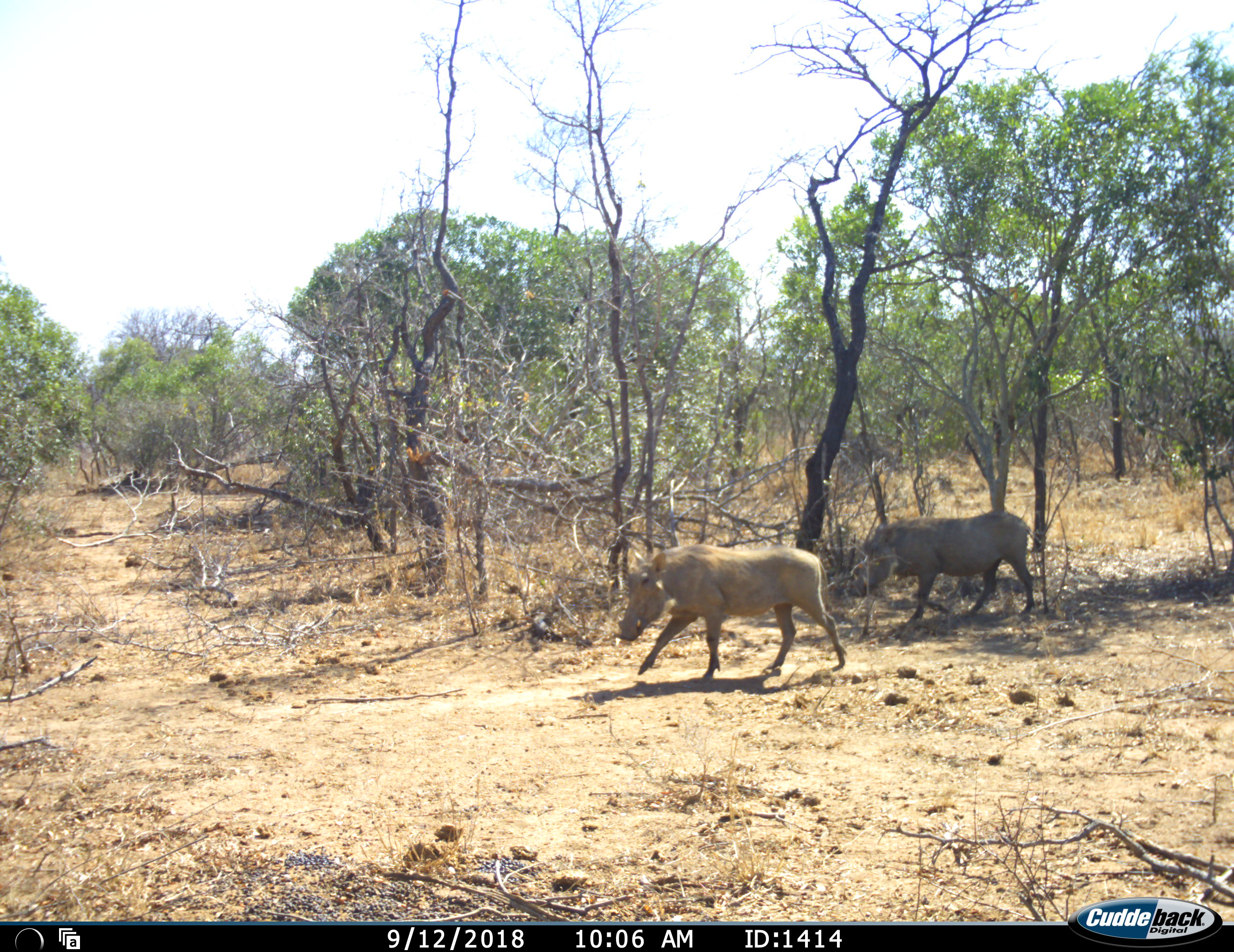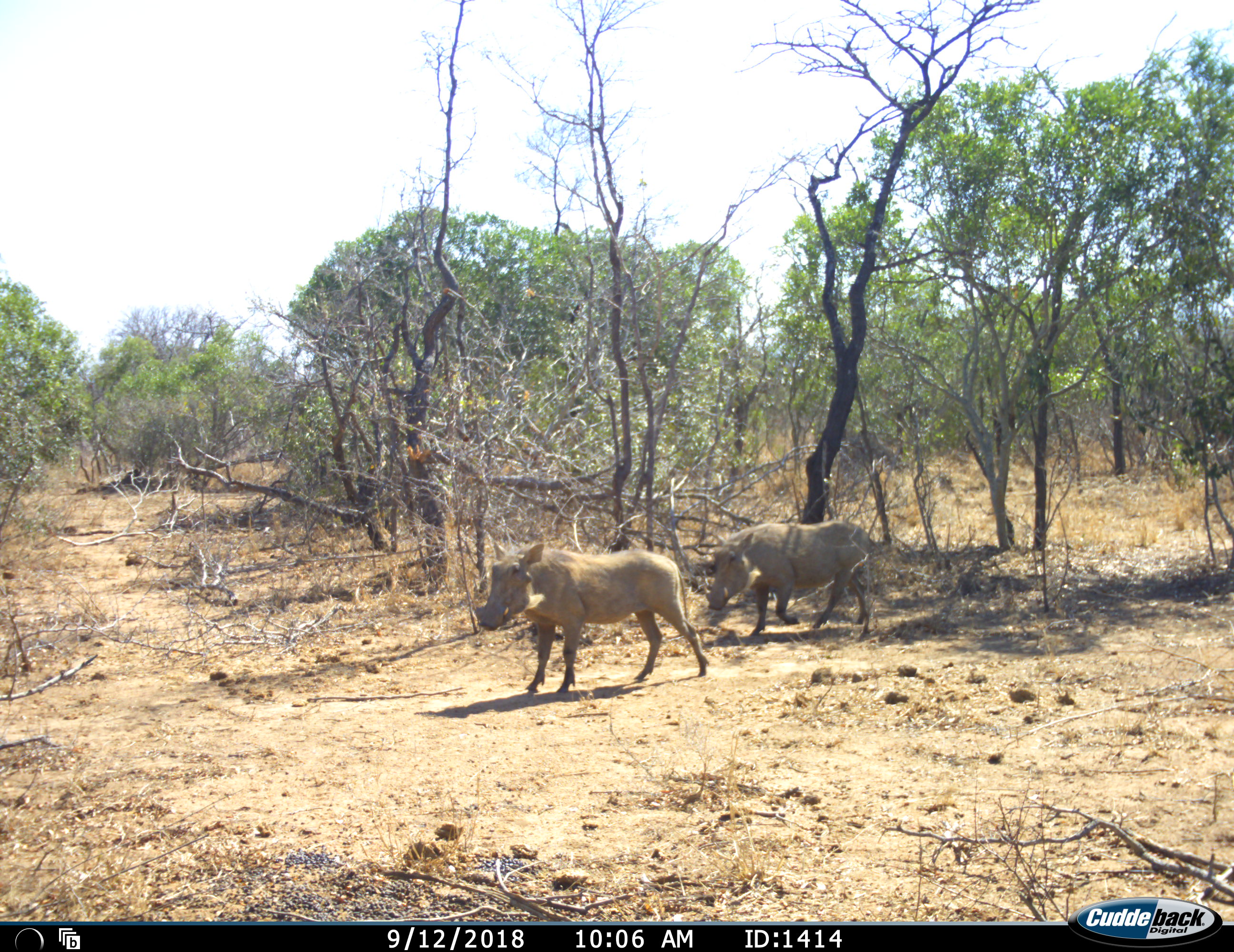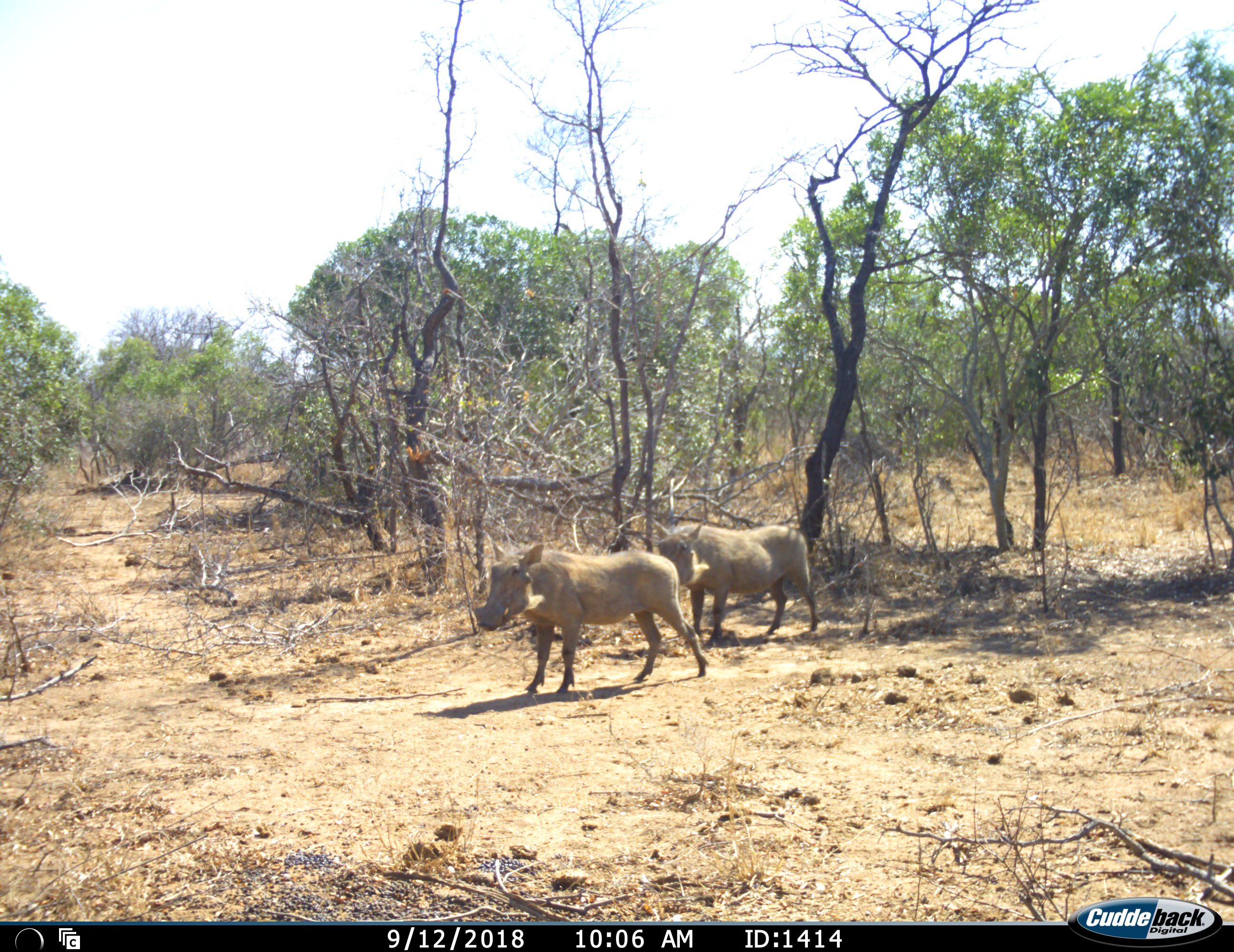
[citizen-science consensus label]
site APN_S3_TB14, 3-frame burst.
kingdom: Animalia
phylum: Chordata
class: Mammalia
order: Artiodactyla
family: Suidae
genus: Phacochoerus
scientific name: Phacochoerus africanus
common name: warthog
Warthog (Phacochoerus africanus), count 2. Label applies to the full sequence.